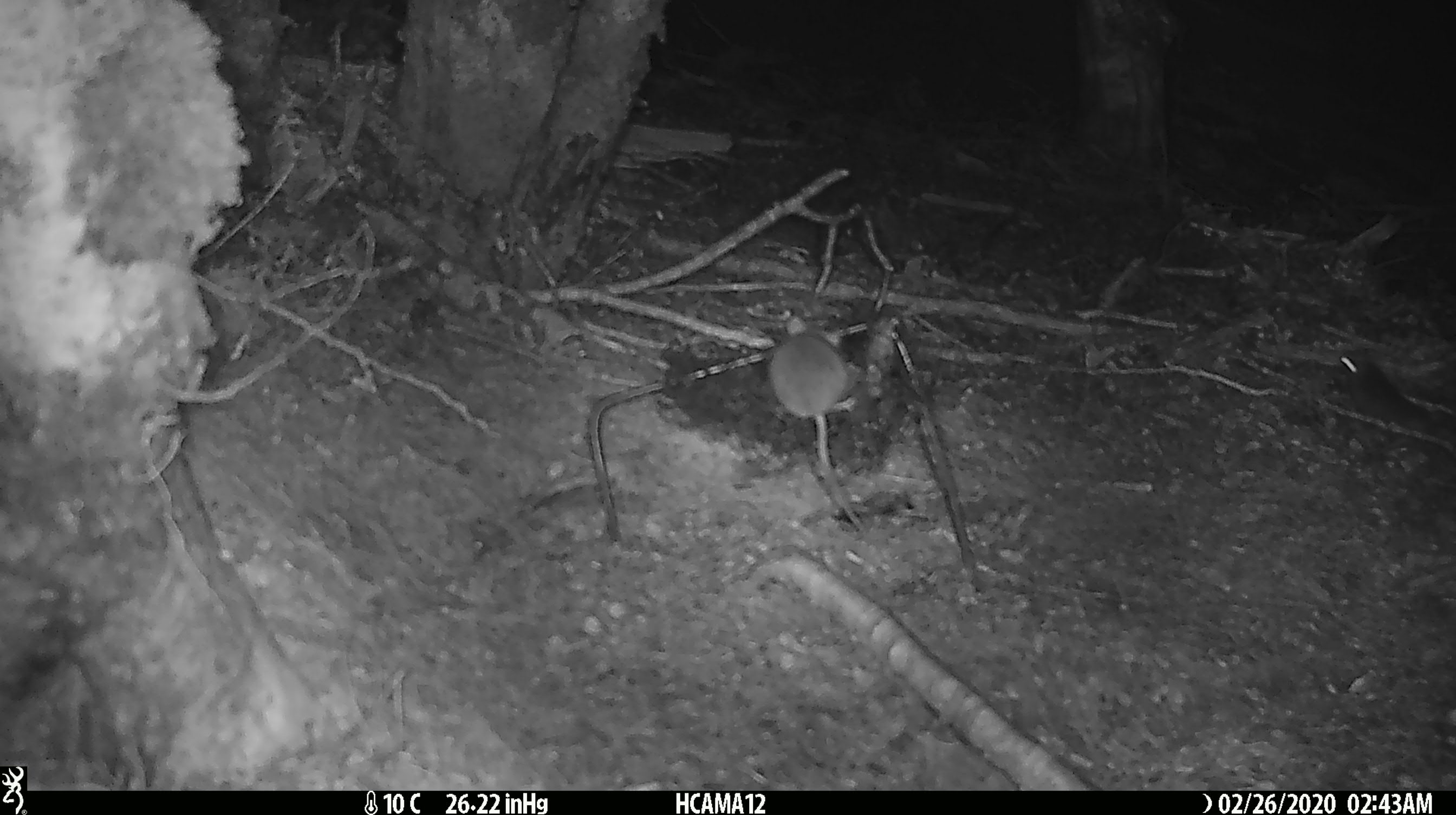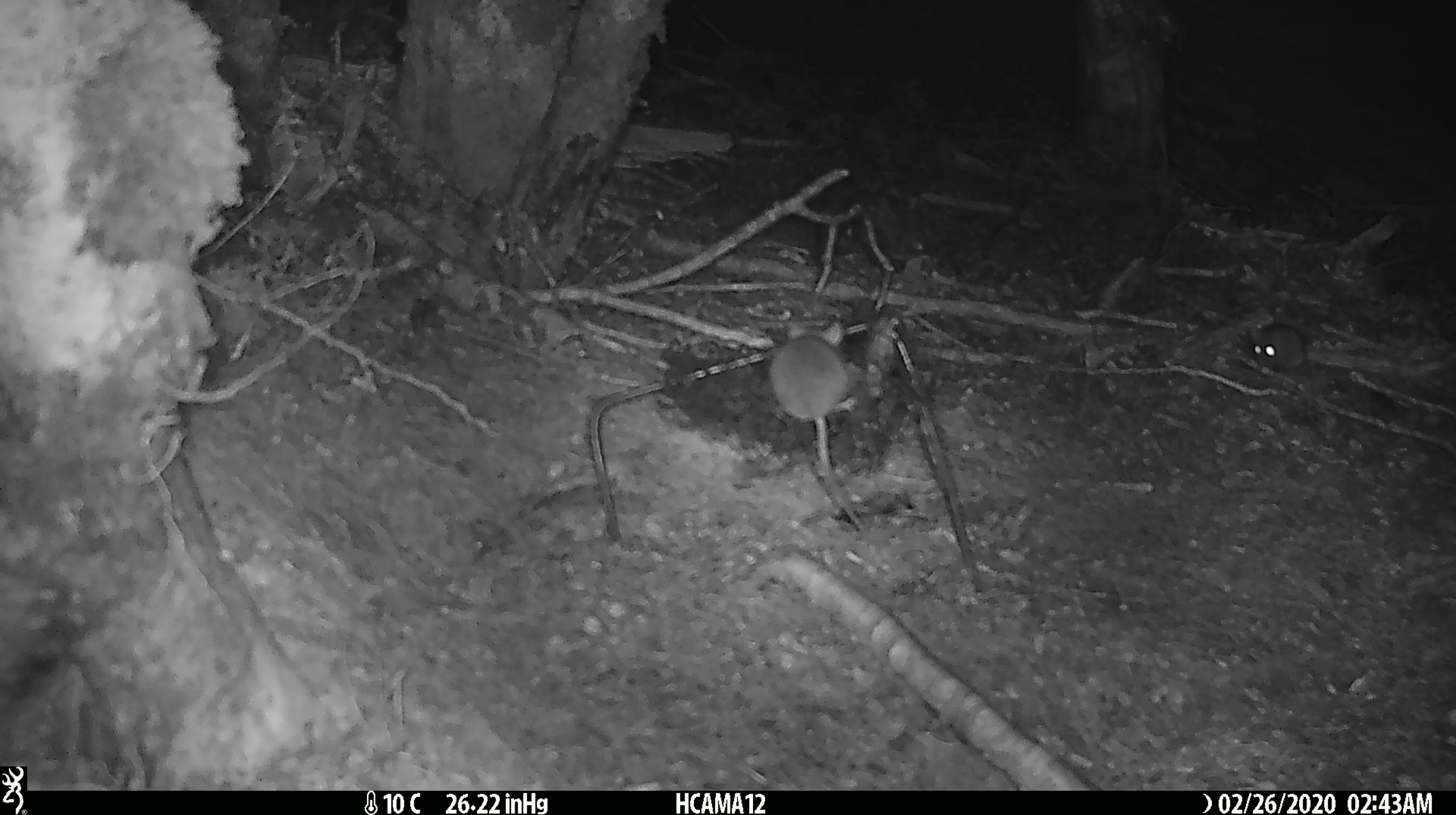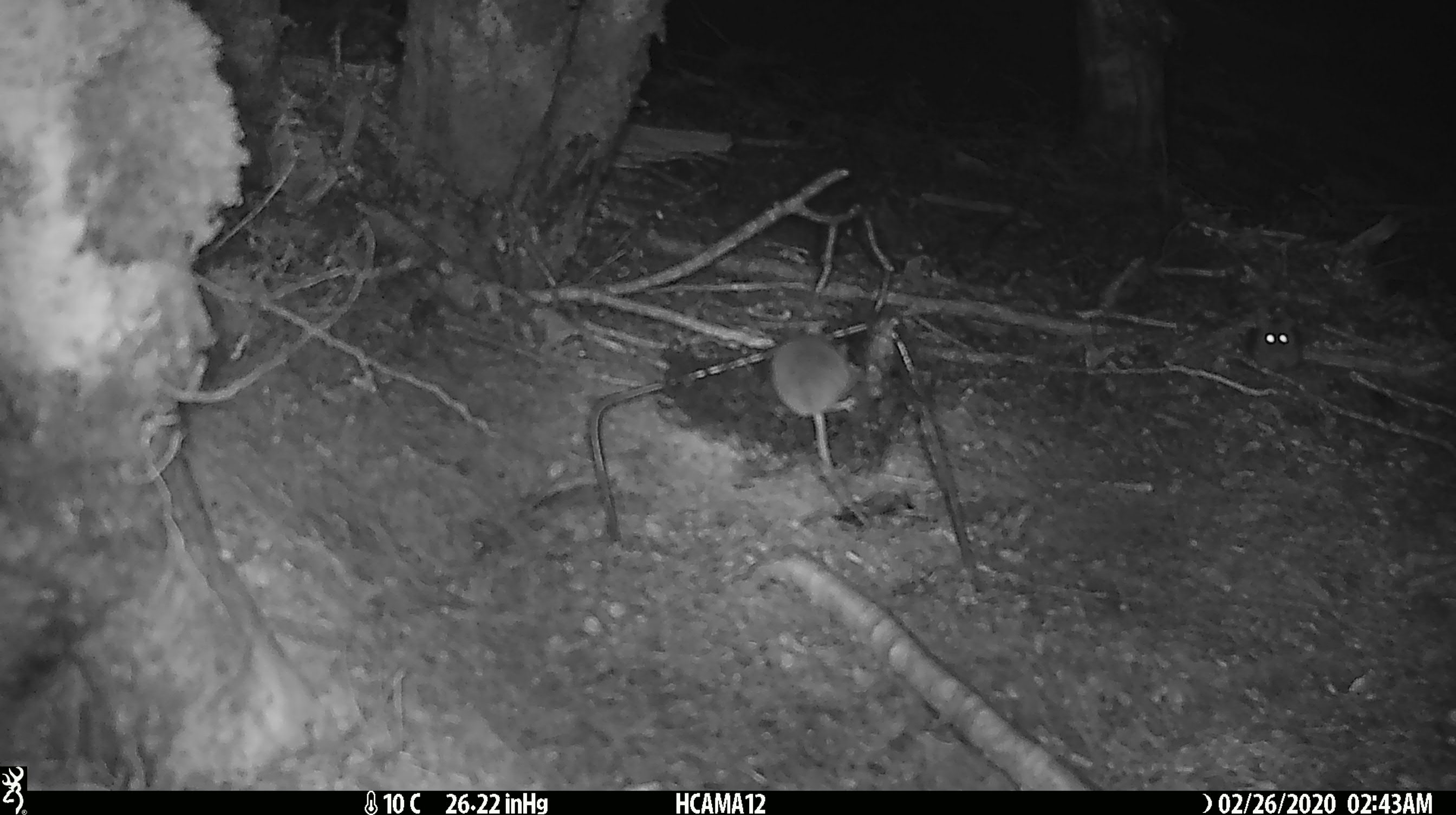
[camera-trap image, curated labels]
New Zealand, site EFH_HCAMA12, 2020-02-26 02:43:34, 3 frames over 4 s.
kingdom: Animalia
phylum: Chordata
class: Mammalia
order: Rodentia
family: Muridae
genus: Mus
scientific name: Mus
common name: mouse